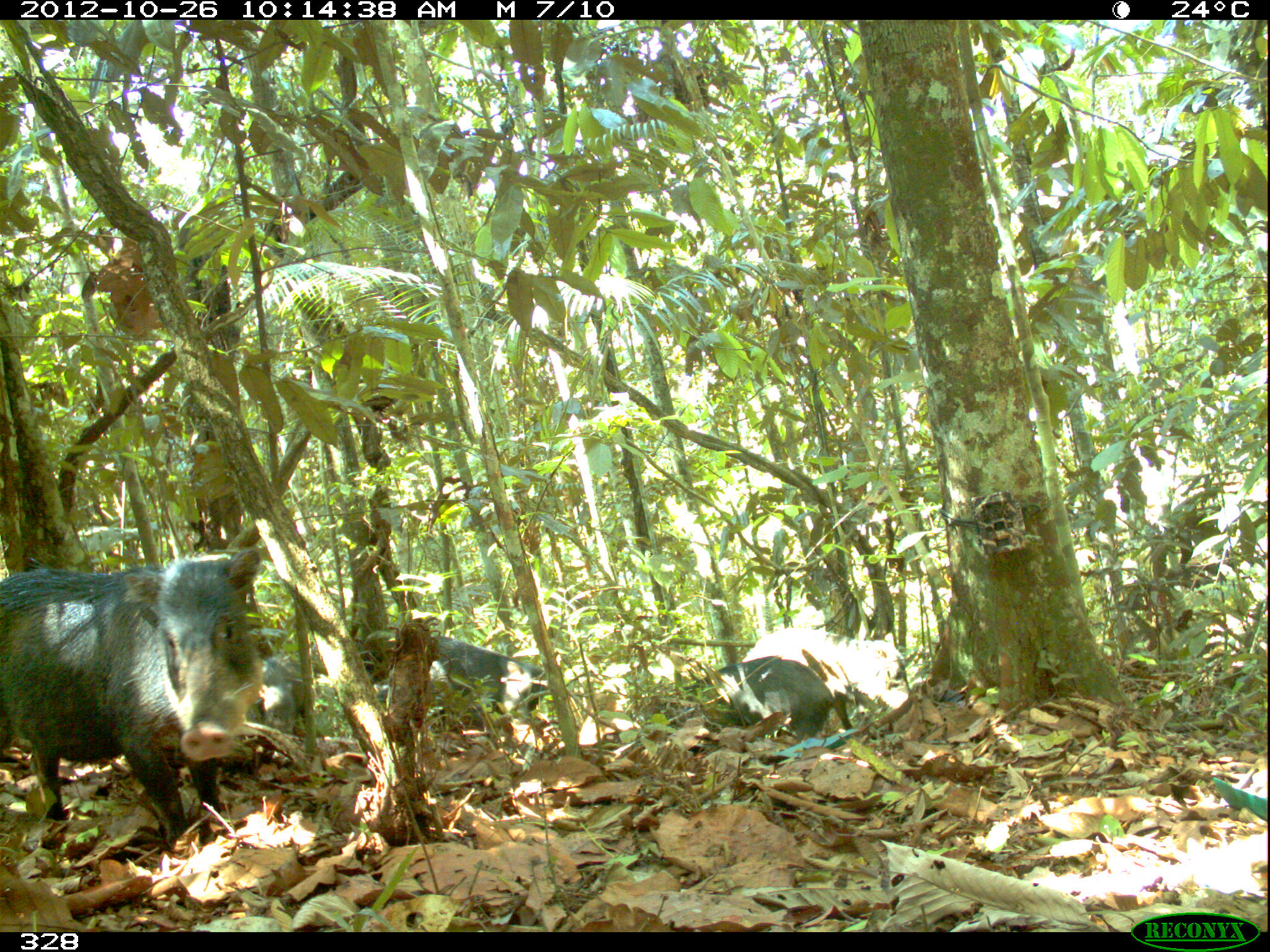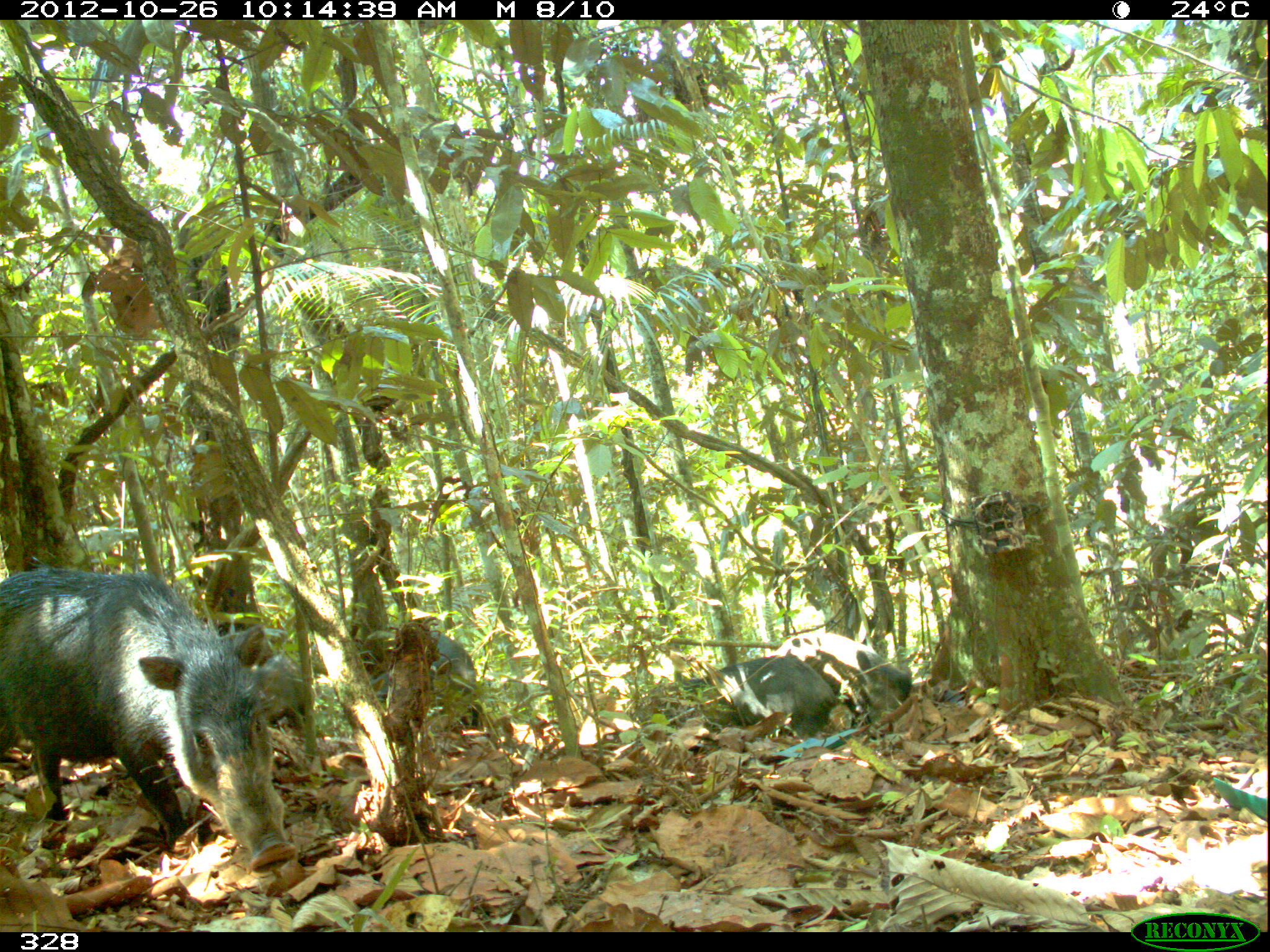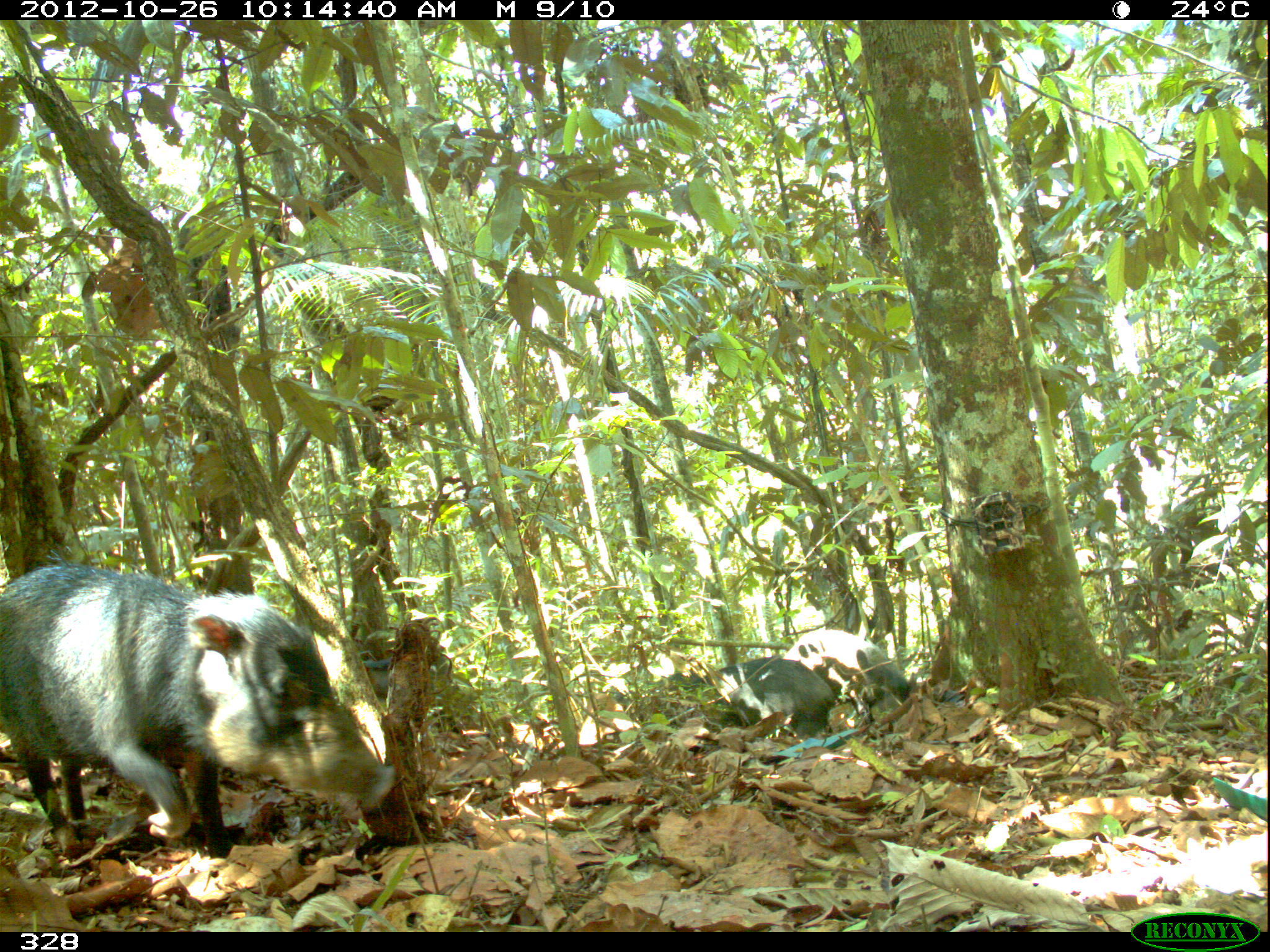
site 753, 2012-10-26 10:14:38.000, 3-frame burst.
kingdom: Animalia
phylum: Chordata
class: Mammalia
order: Artiodactyla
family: Tayassuidae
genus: Tayassu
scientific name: Tayassu pecari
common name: white-lipped peccary